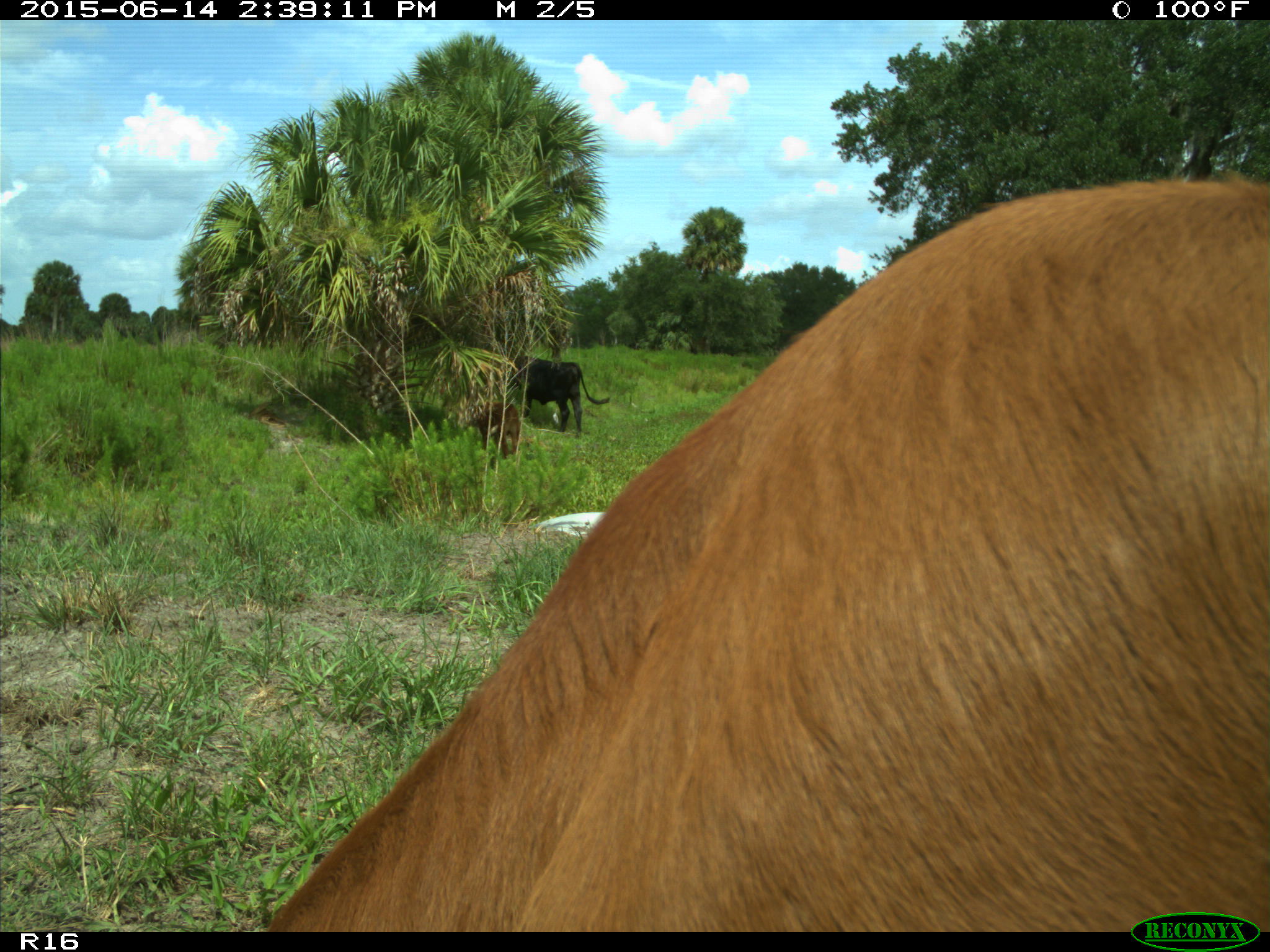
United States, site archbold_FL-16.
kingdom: Animalia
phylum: Chordata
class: Mammalia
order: Artiodactyla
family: Bovidae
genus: Bos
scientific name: Bos taurus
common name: domestic cow